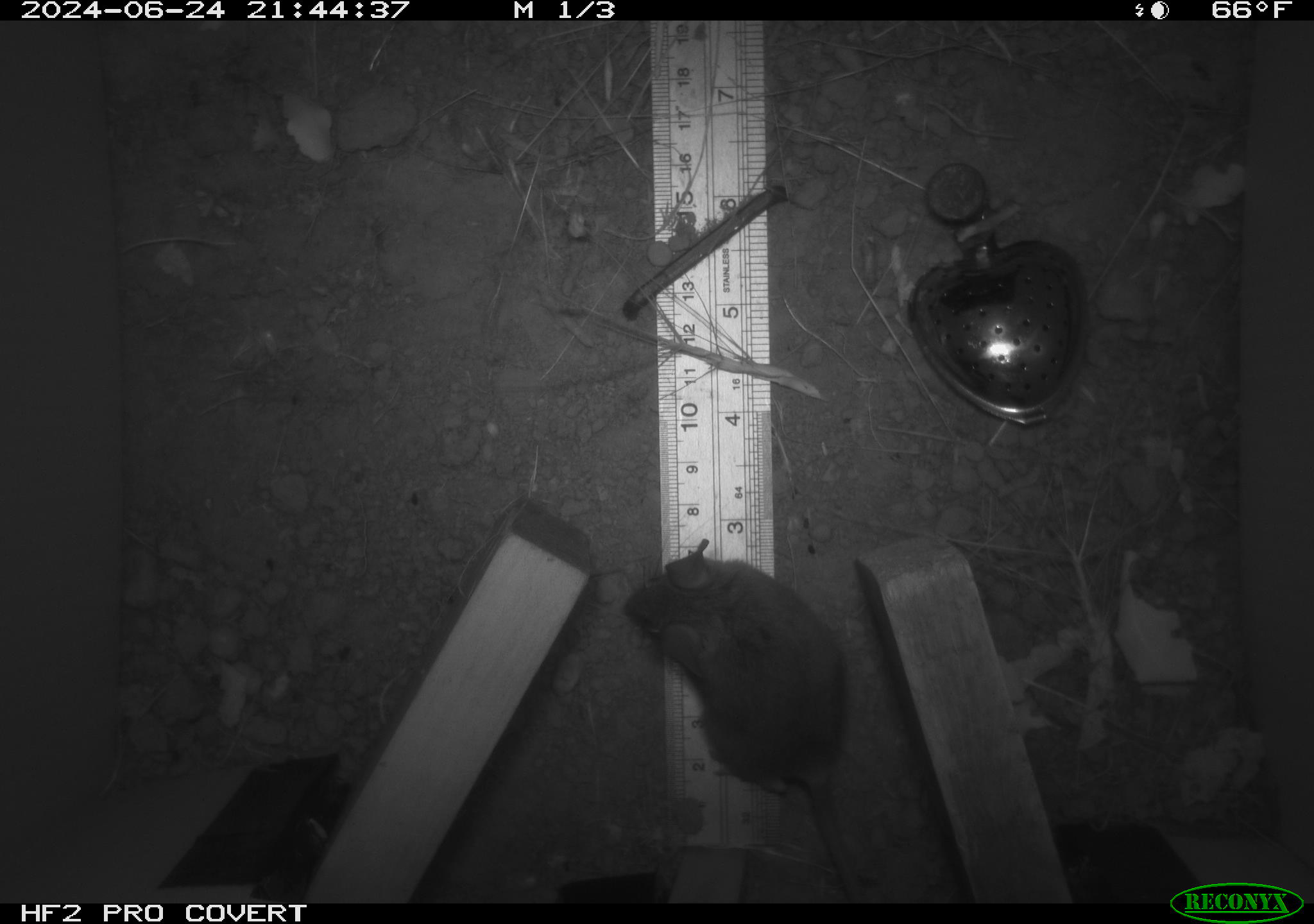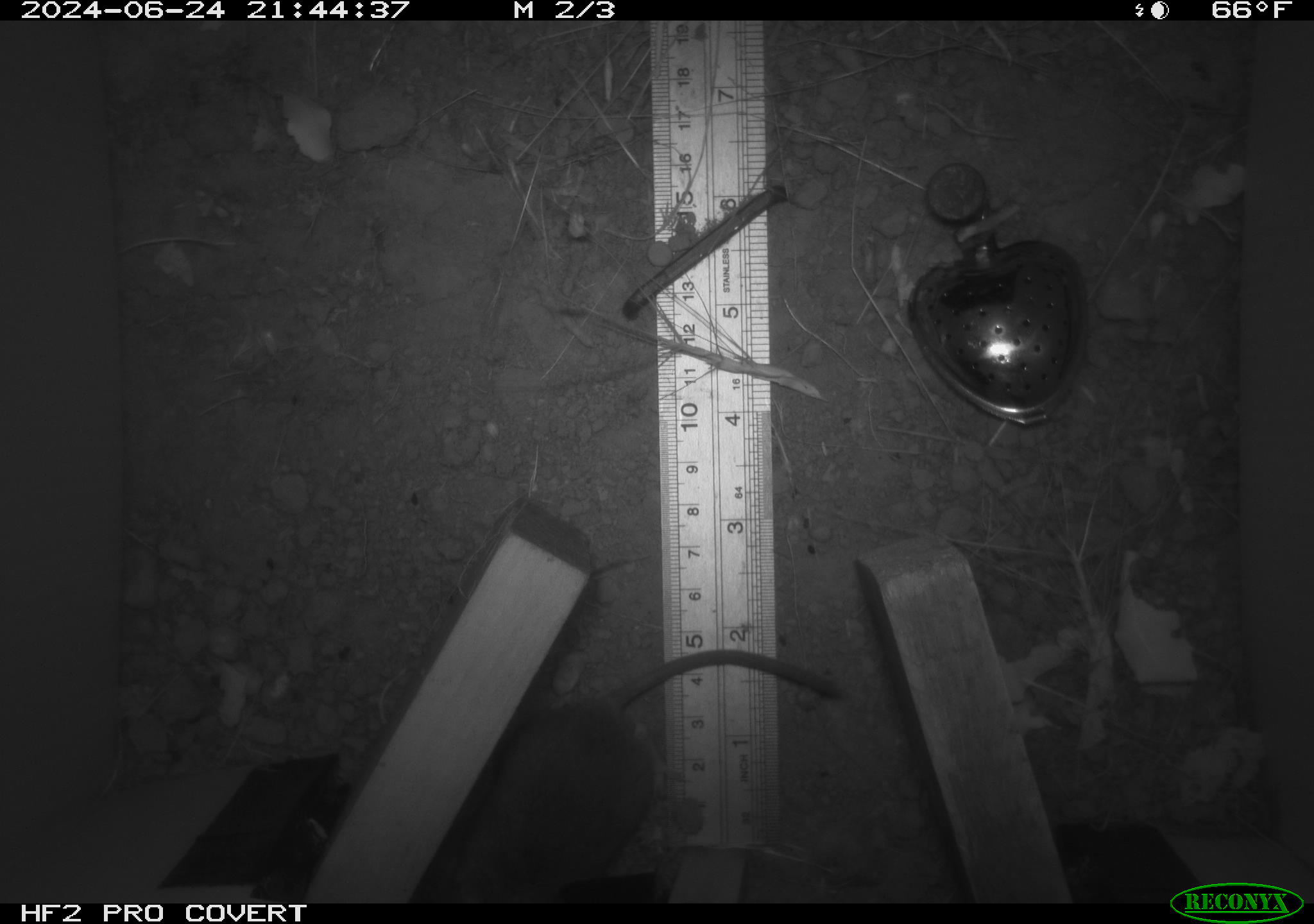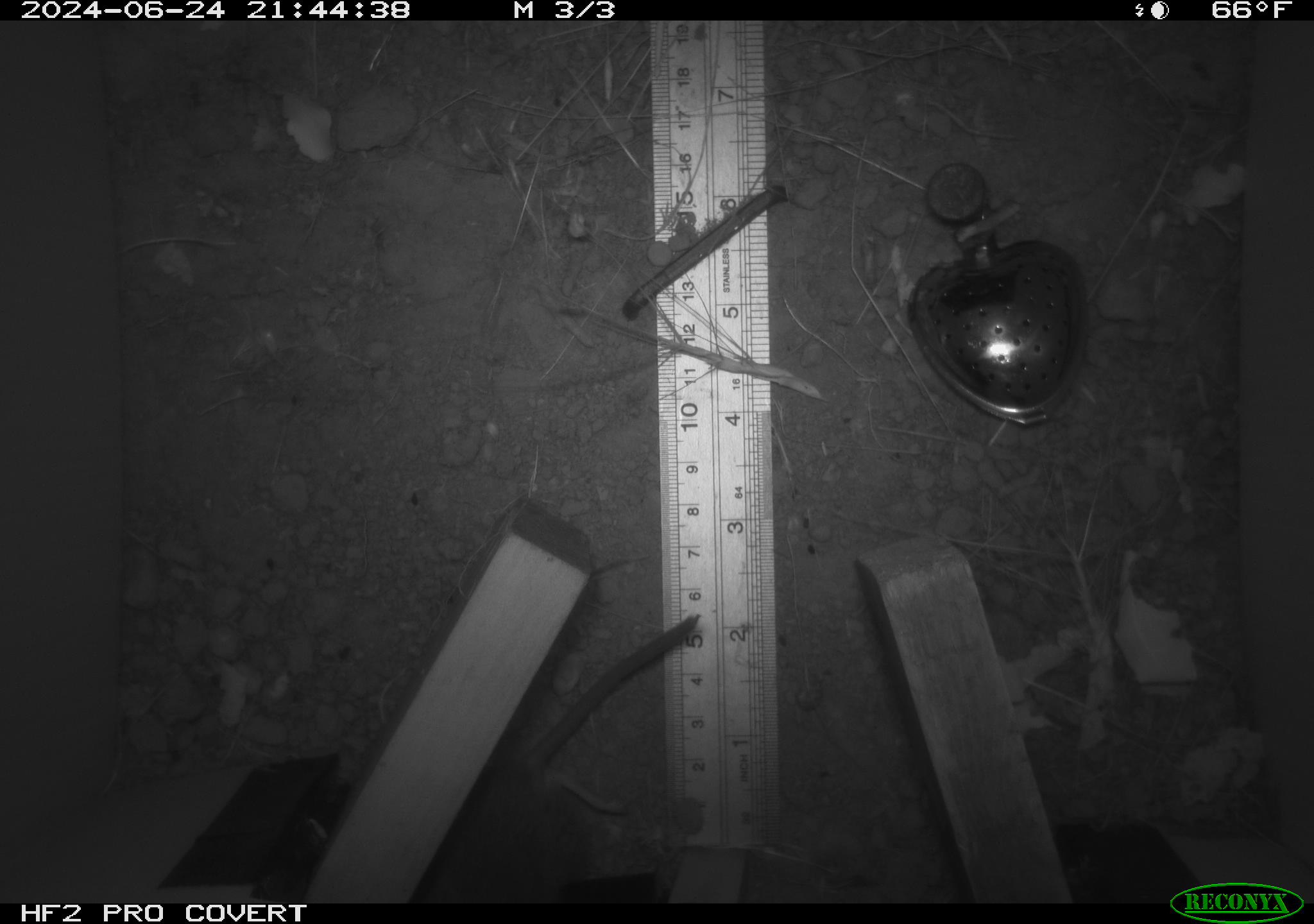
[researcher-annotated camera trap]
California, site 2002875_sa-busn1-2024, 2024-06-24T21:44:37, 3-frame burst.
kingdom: Animalia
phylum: Chordata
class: Mammalia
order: Rodentia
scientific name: Rodentia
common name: rodent